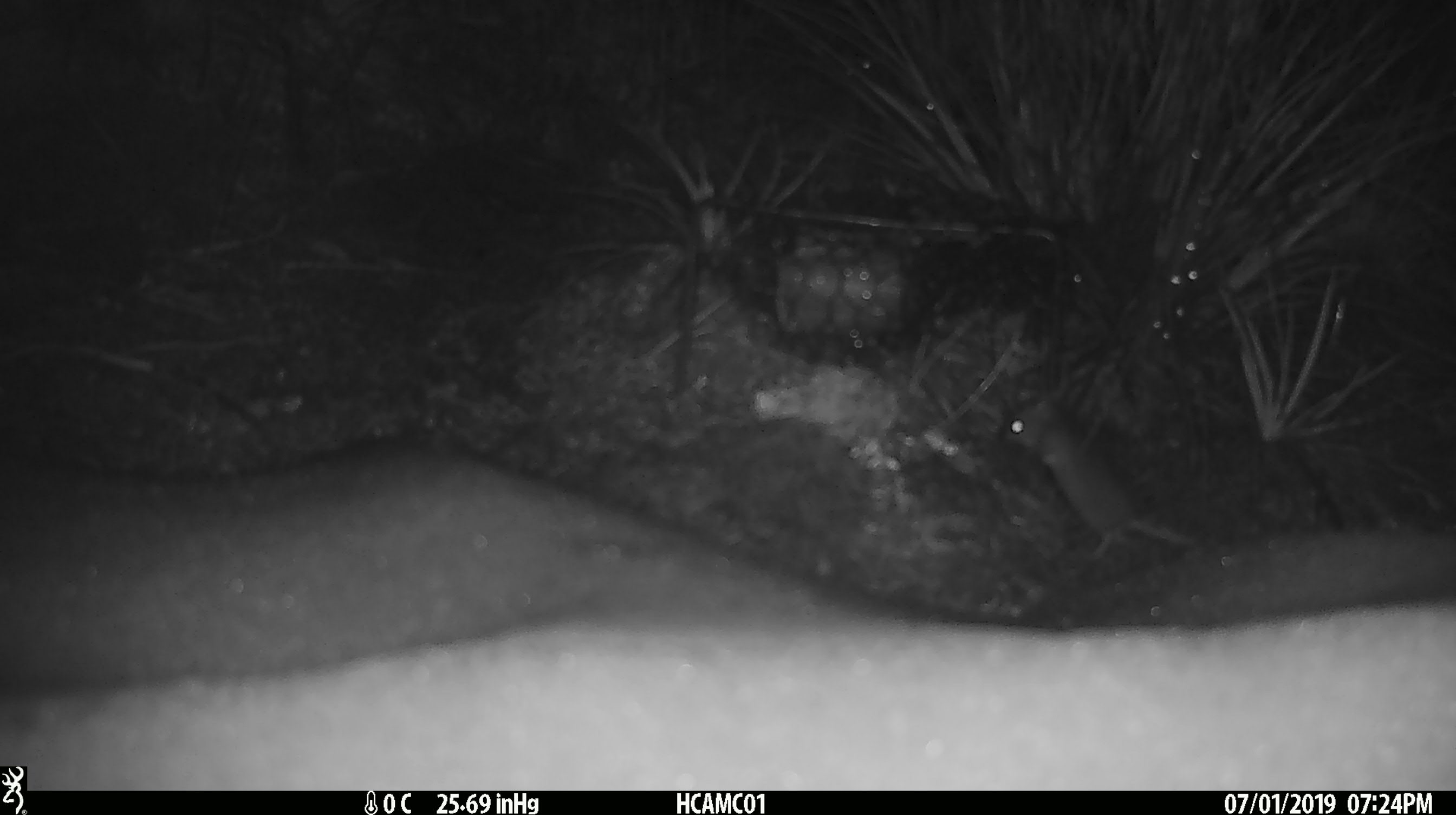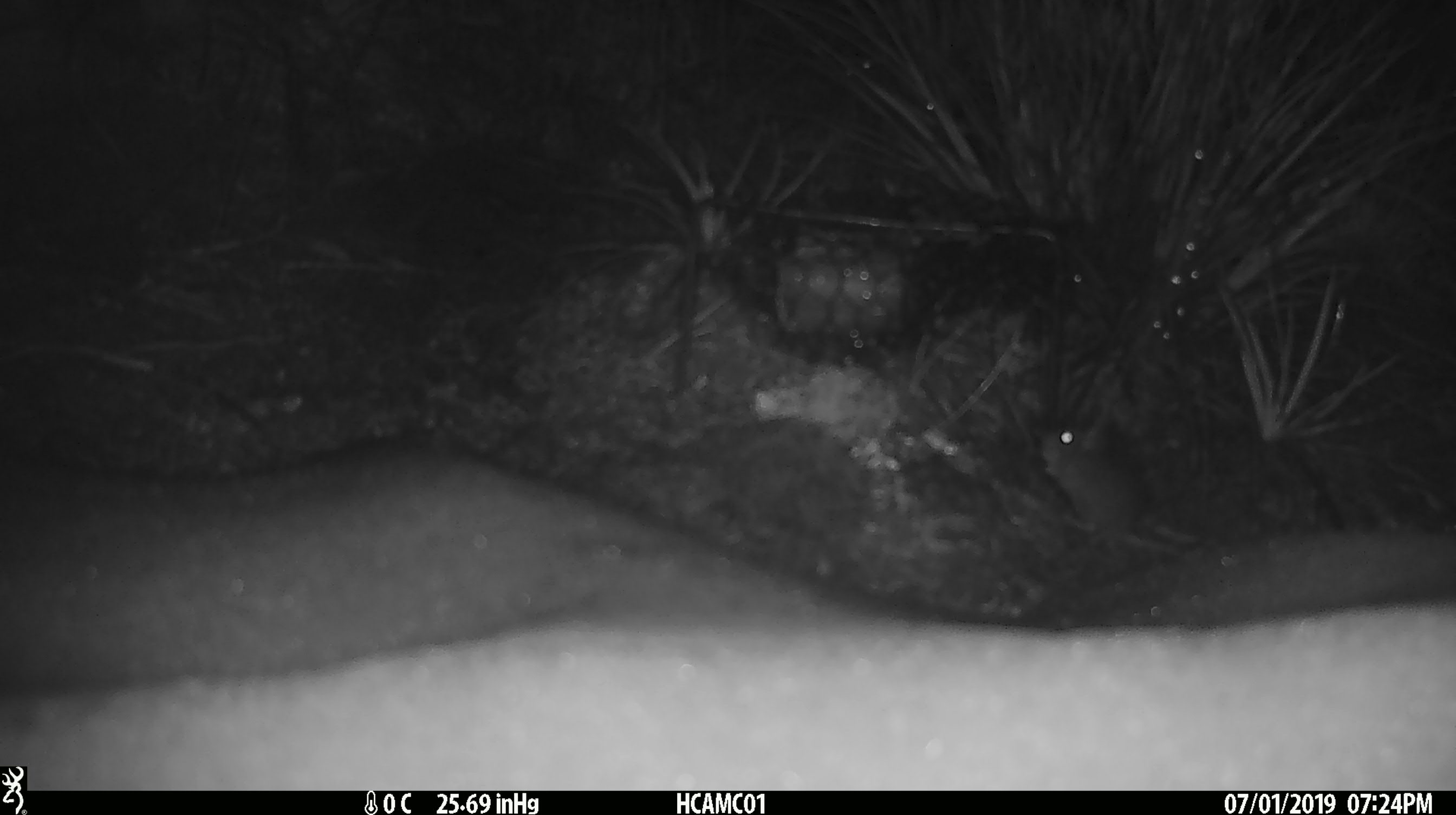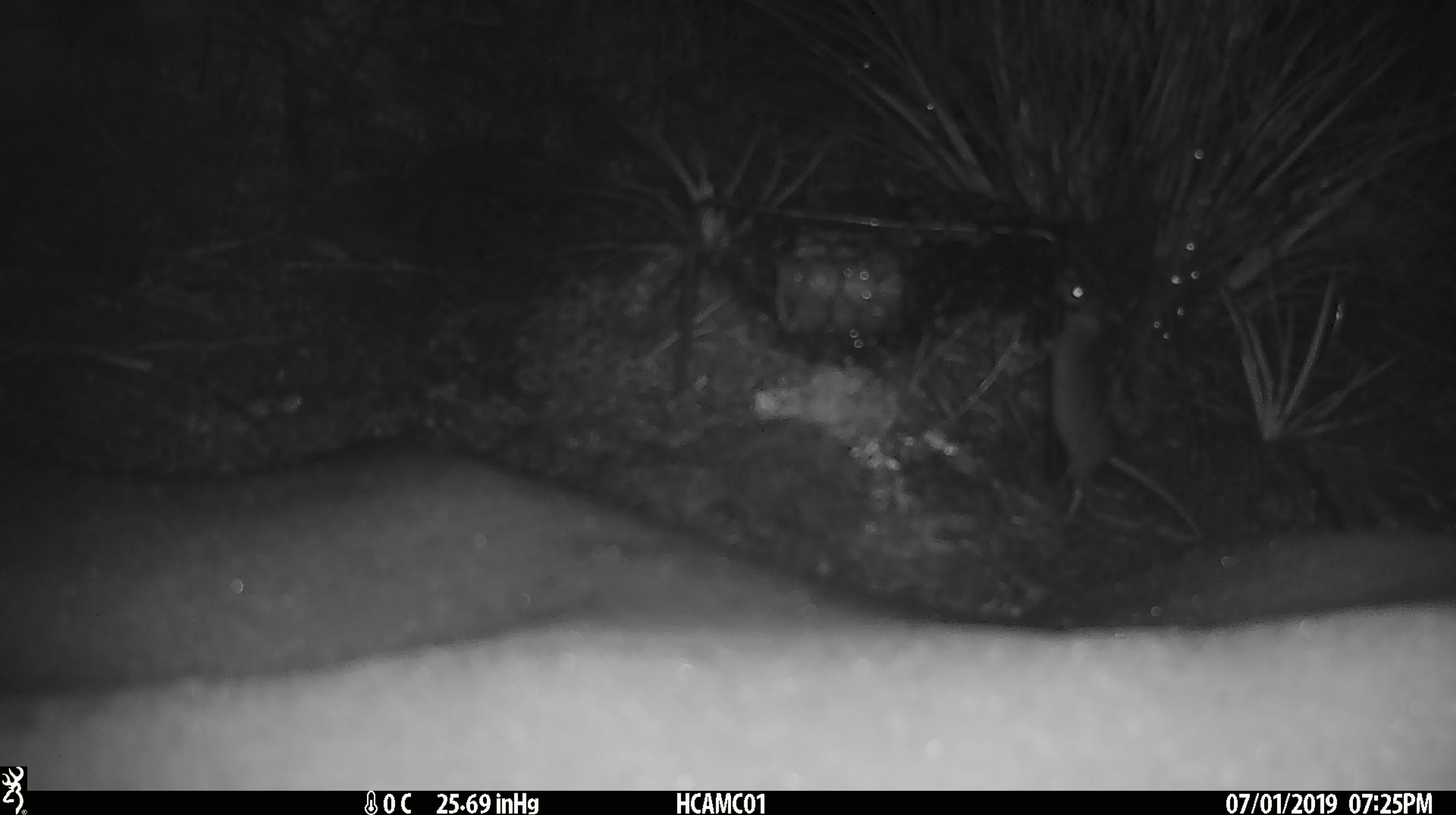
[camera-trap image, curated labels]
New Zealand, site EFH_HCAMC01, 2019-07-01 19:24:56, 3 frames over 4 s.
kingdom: Animalia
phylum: Chordata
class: Mammalia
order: Rodentia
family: Muridae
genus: Mus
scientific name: Mus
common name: mouse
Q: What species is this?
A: Mouse (Mus).